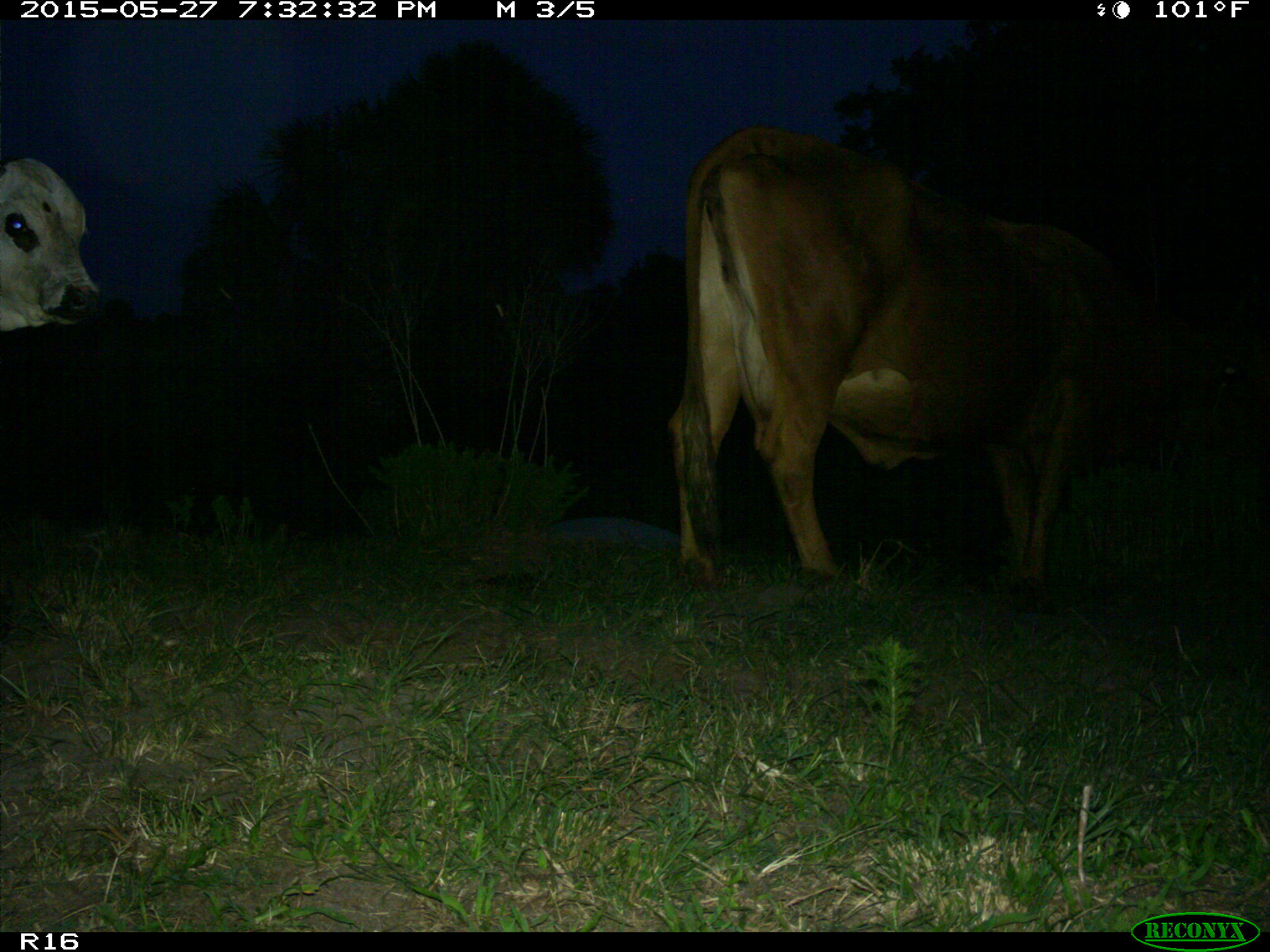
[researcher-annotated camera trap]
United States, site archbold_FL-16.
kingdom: Animalia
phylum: Chordata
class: Mammalia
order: Artiodactyla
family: Bovidae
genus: Bos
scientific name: Bos taurus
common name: domestic cow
Bos taurus (domestic cow).